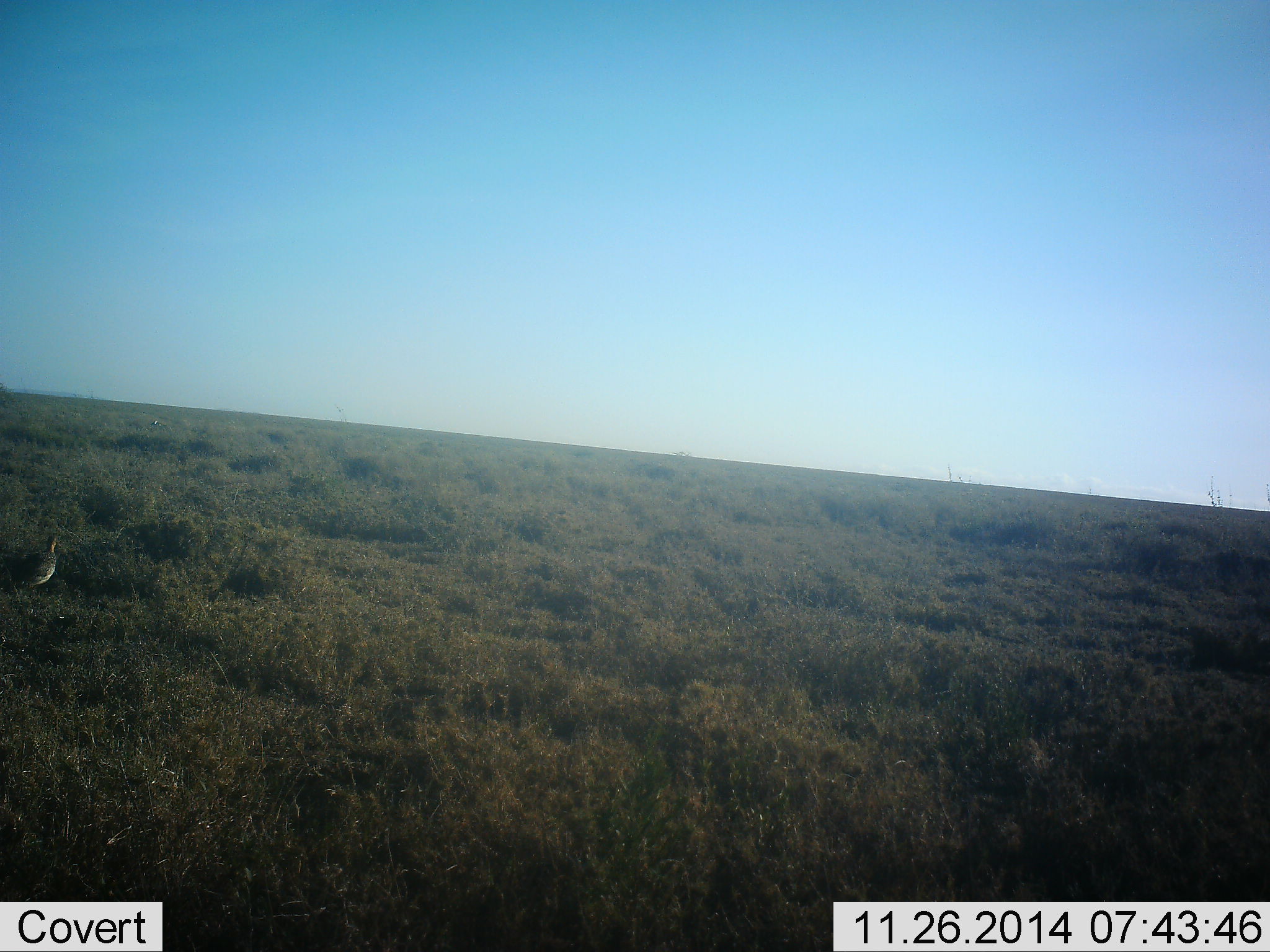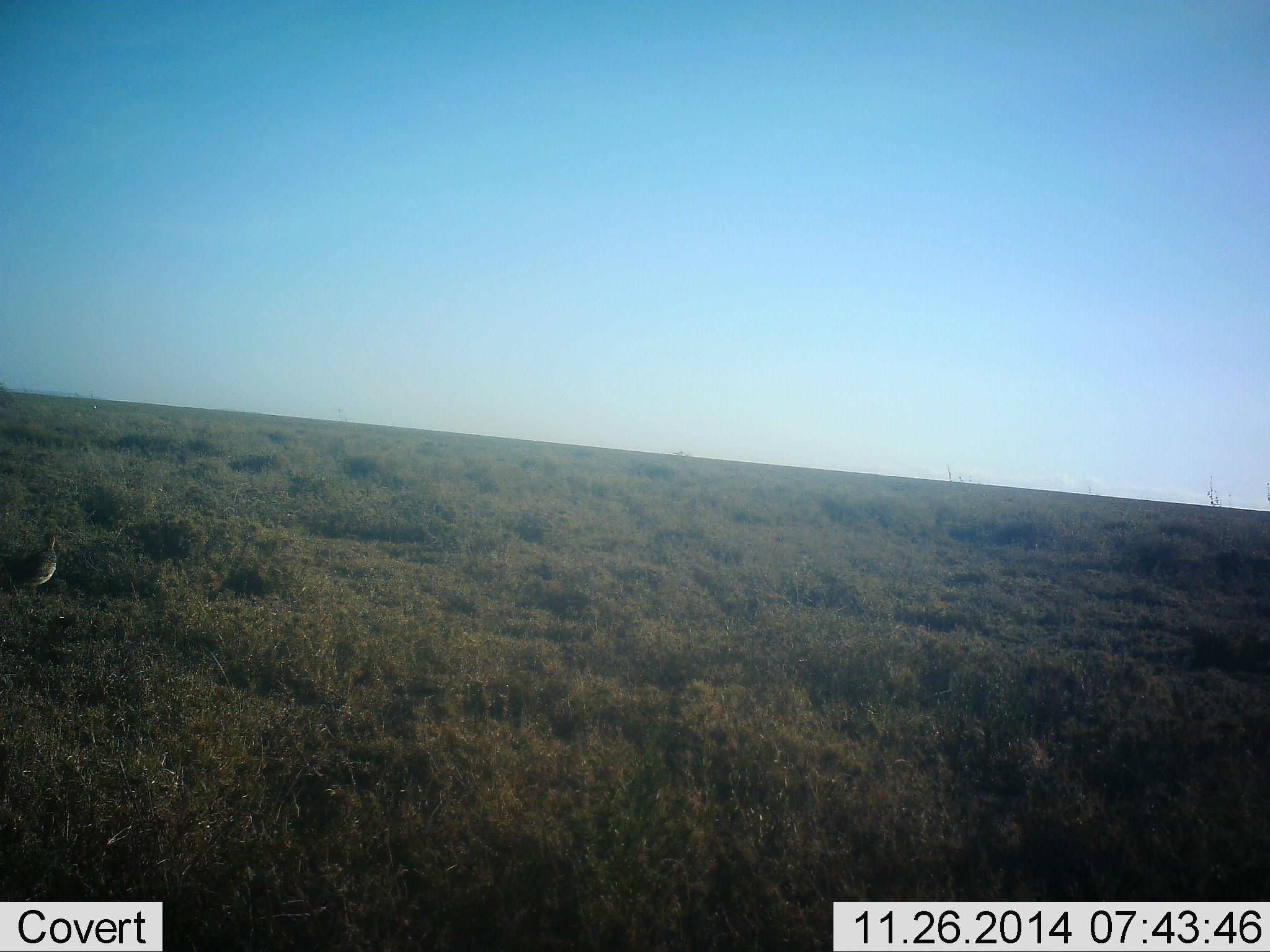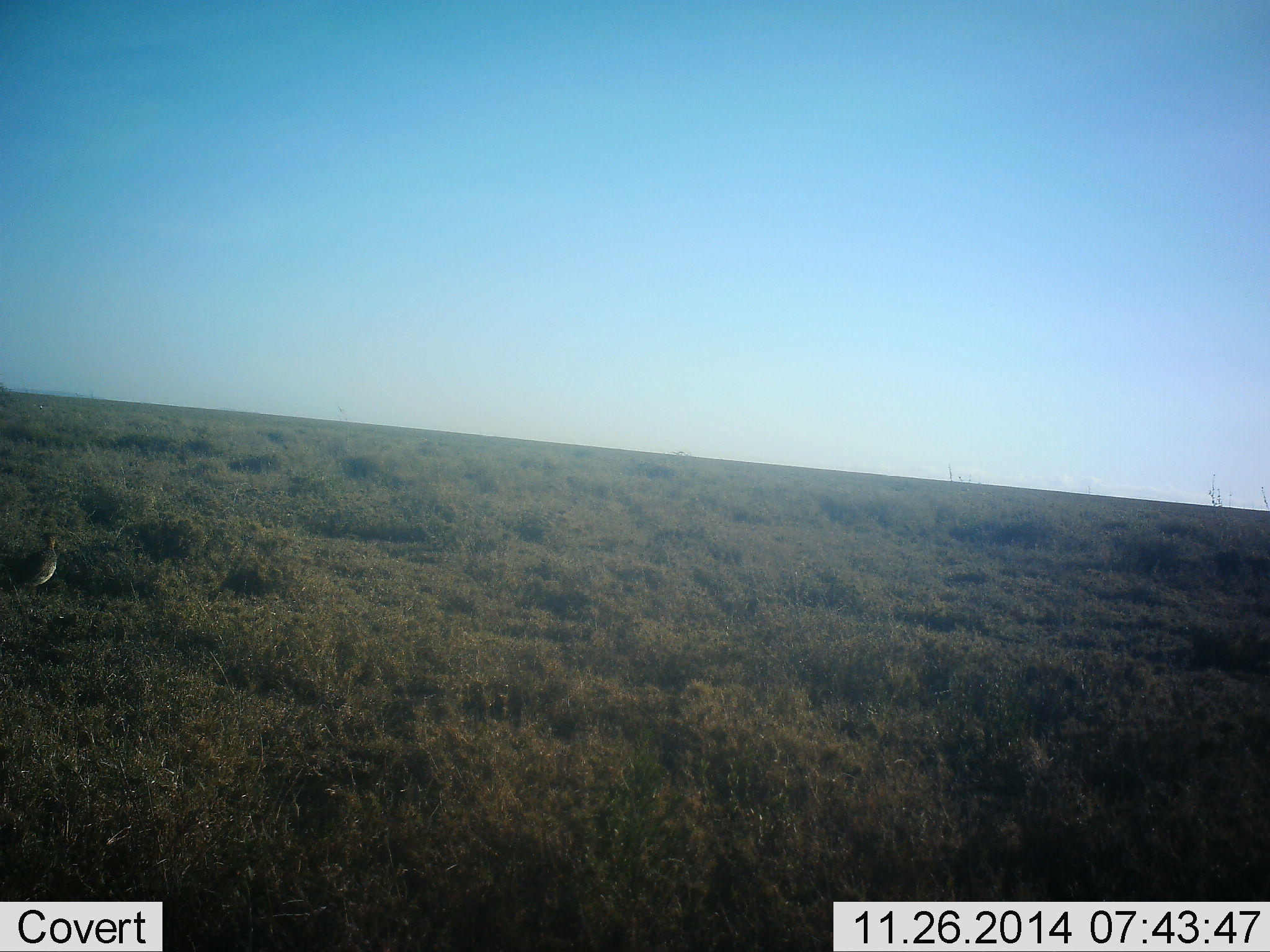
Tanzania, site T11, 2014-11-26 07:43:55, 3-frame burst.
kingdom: Animalia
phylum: Chordata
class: Aves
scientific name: Aves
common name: bird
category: otherbird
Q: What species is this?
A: Otherbird (bird) (Aves).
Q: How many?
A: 1.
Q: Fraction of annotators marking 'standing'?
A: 90%.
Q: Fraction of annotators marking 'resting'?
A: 0%.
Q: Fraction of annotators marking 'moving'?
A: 10%.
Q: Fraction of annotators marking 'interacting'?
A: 0%.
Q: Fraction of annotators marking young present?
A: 0%.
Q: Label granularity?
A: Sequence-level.